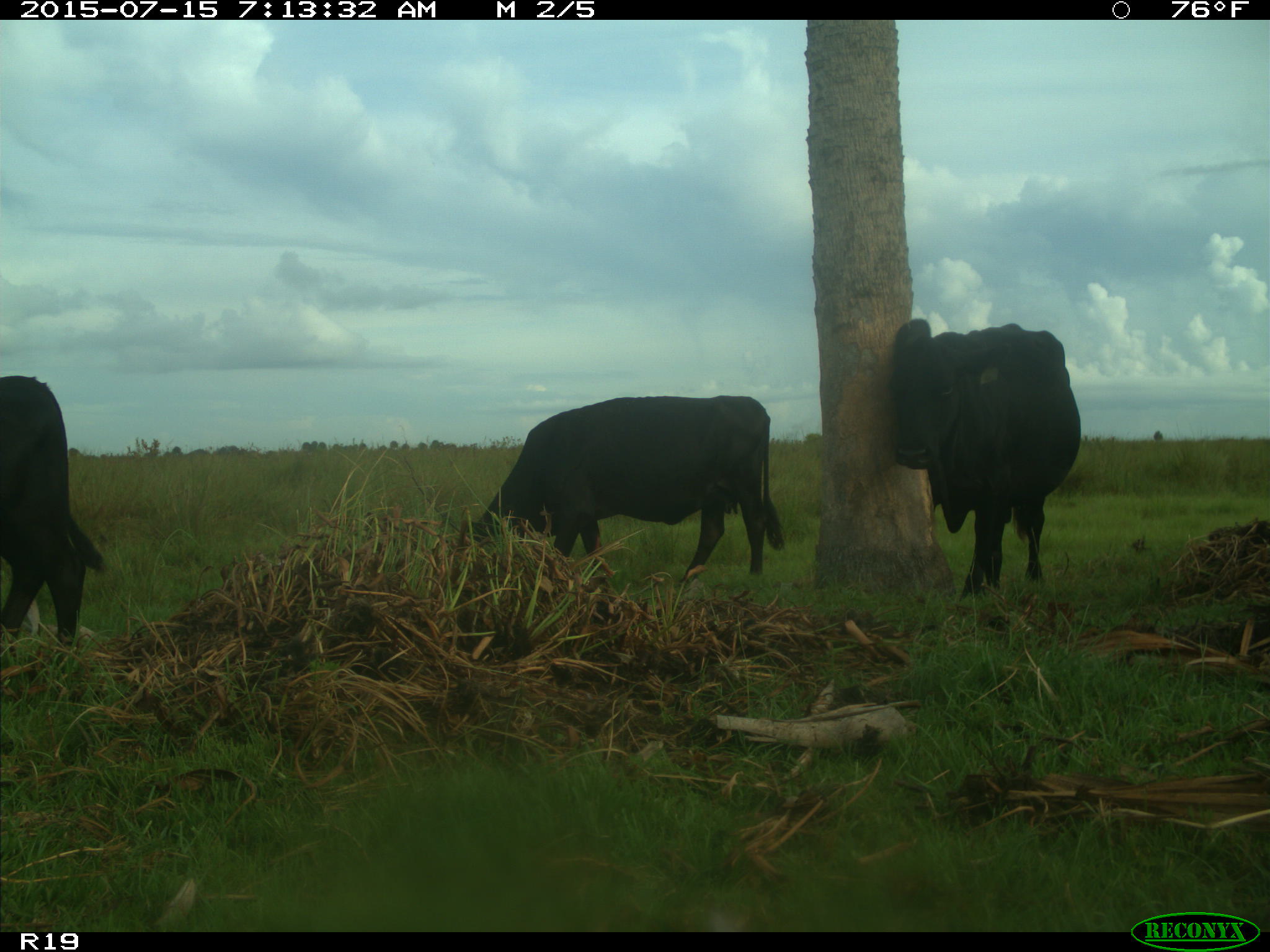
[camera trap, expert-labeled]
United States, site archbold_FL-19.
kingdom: Animalia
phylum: Chordata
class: Mammalia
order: Artiodactyla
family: Bovidae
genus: Bos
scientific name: Bos taurus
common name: domestic cow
Bos taurus (domestic cow).